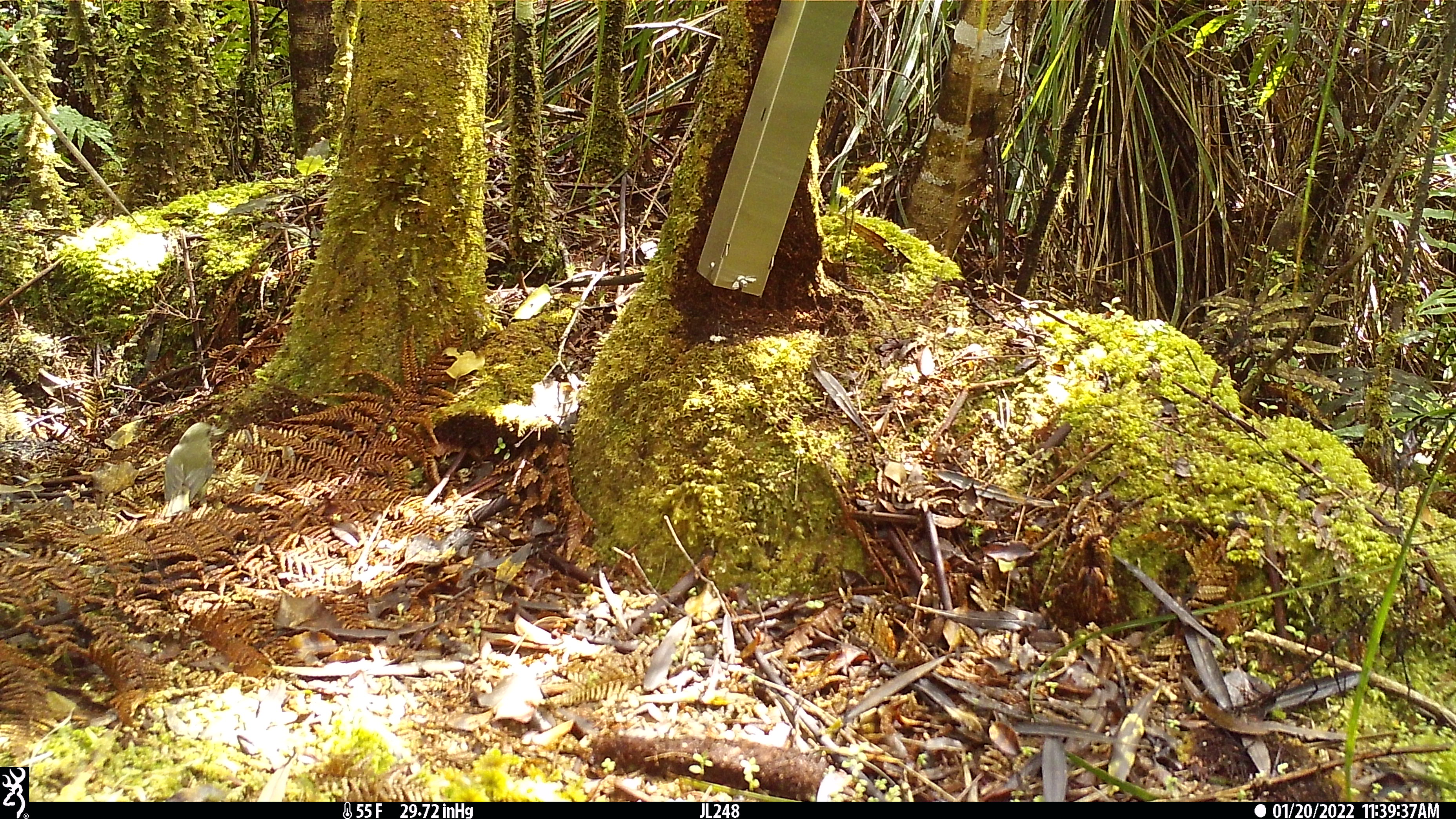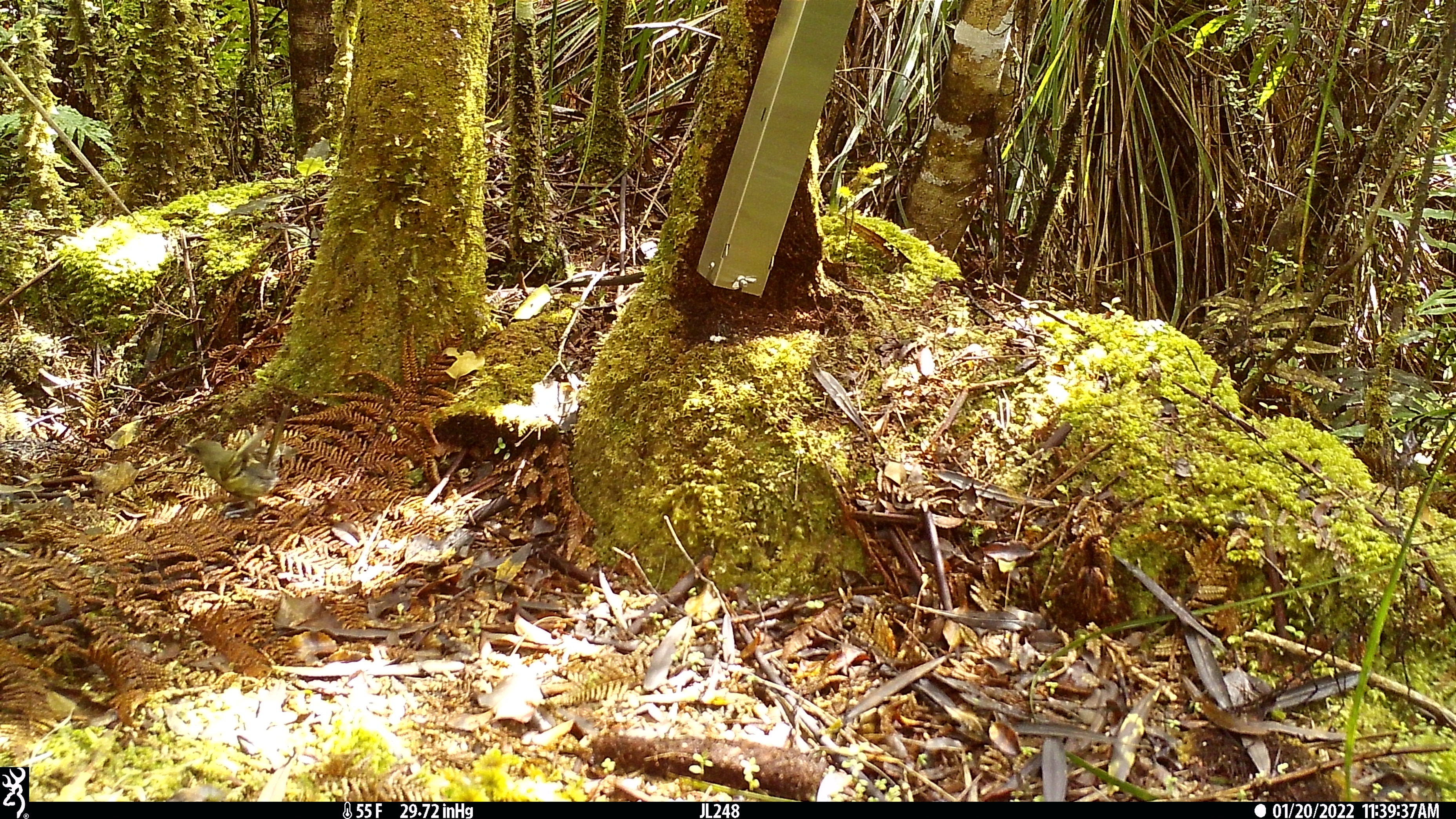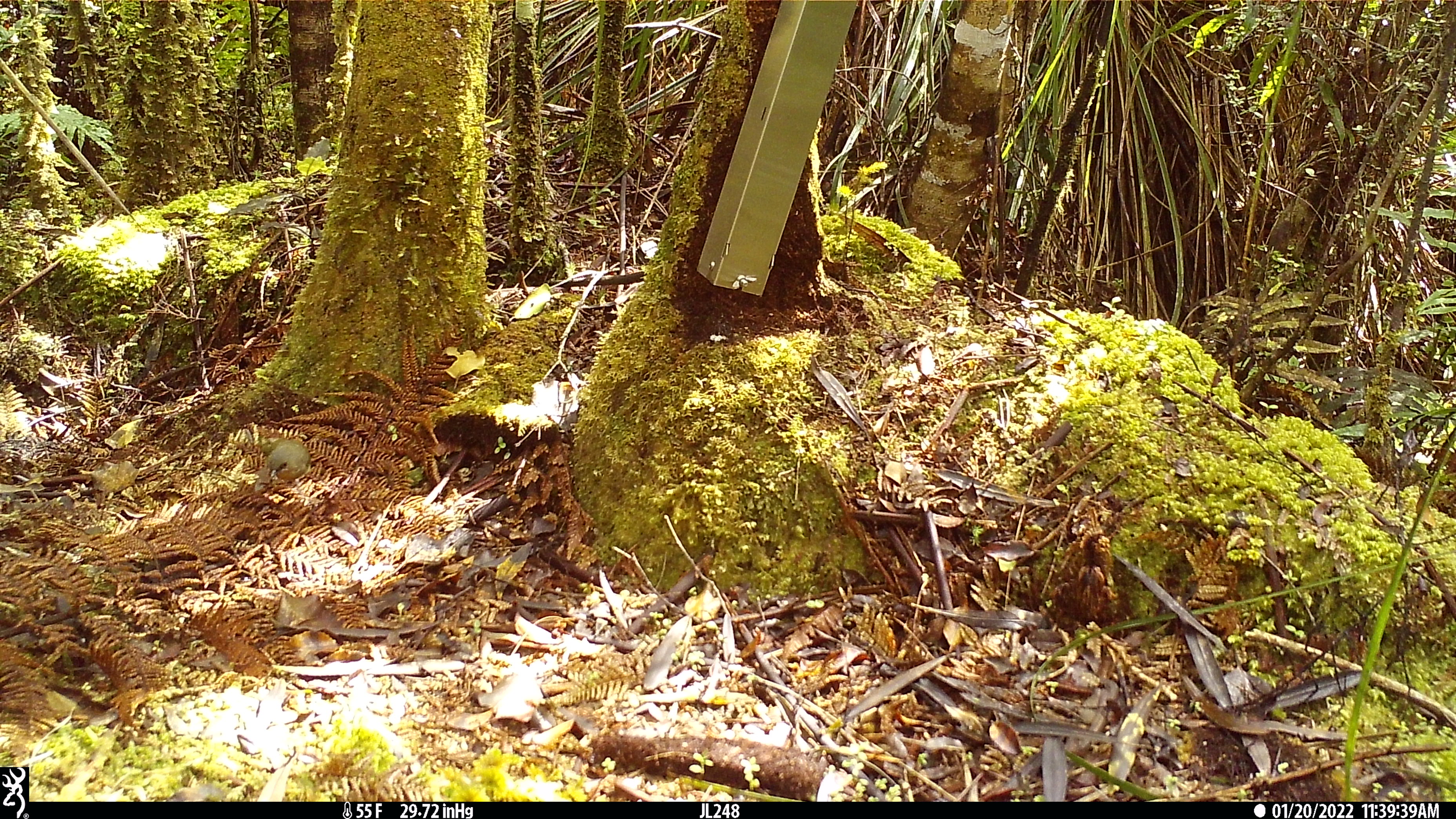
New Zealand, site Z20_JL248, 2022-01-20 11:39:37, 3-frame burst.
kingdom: Animalia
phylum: Chordata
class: Aves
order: Passeriformes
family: Meliphagidae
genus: Anthornis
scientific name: Anthornis melanura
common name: new zealand bellbird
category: bellbird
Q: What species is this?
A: Bellbird (new zealand bellbird) (Anthornis melanura).